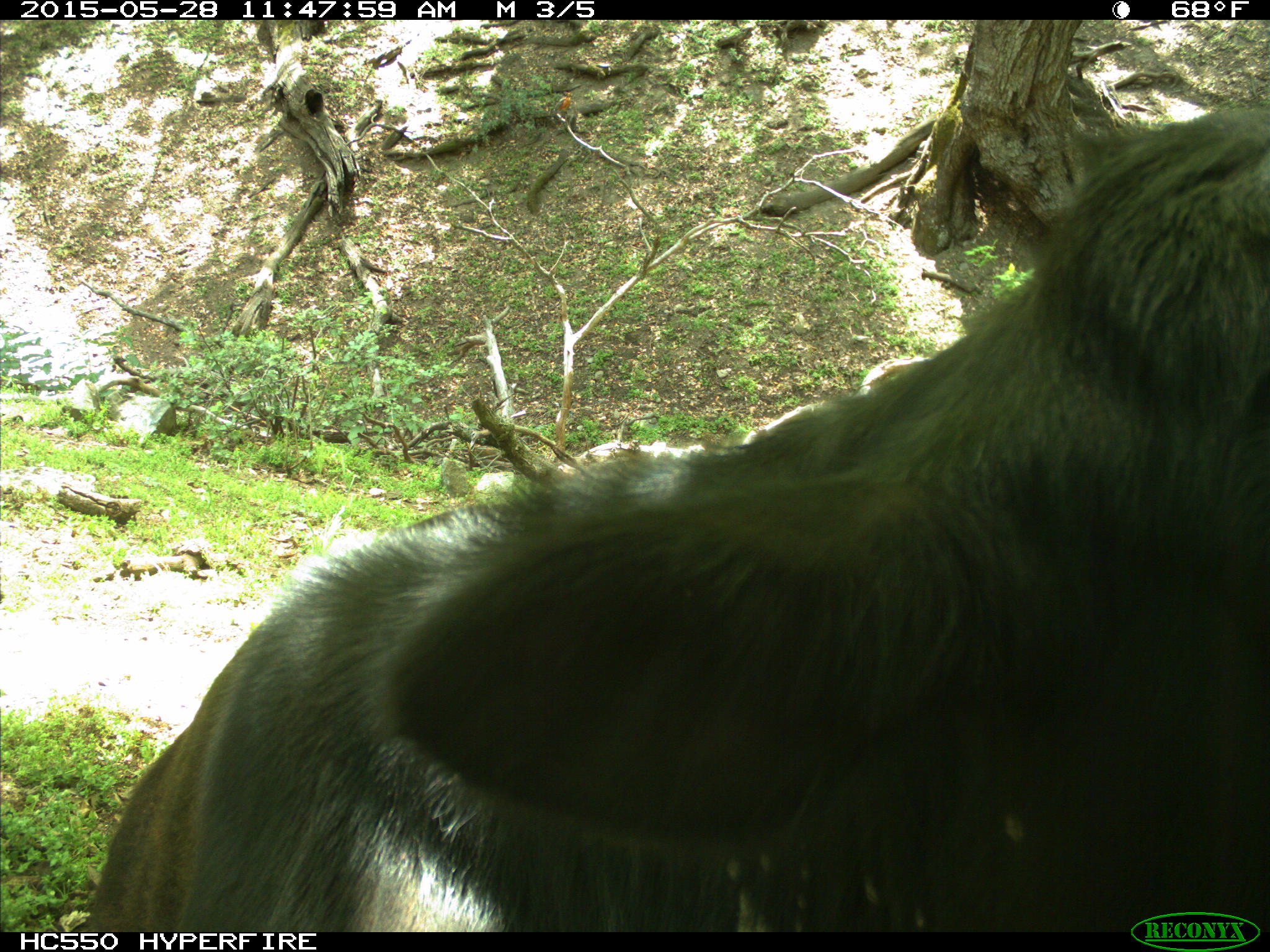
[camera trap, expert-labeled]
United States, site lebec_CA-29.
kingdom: Animalia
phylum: Chordata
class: Mammalia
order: Artiodactyla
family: Bovidae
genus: Bos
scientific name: Bos taurus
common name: domestic cow